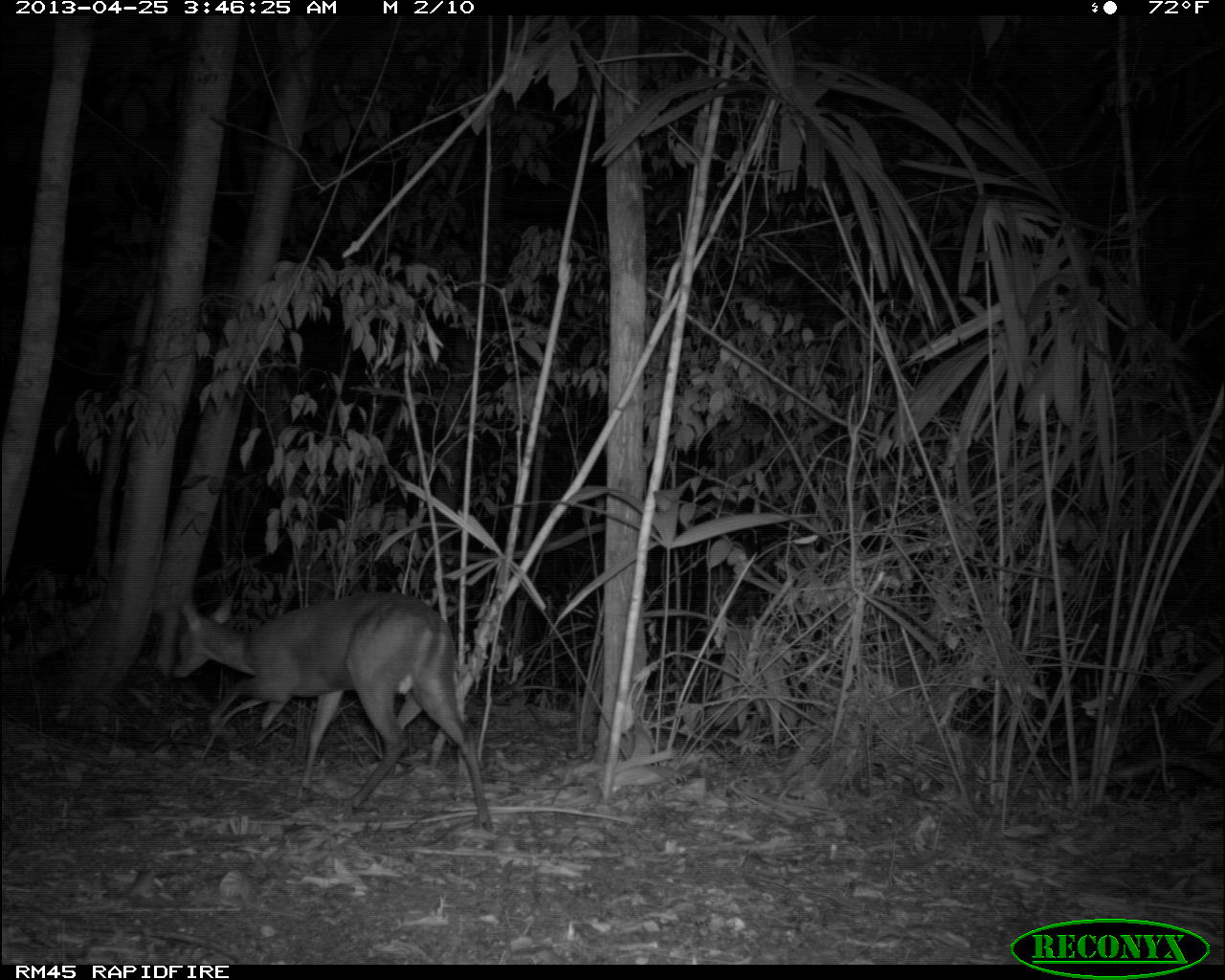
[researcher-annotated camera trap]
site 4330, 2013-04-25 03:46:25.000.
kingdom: Animalia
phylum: Chordata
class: Mammalia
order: Artiodactyla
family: Cervidae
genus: Mazama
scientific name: Mazama temama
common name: central american red brocket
Mazama temama (central american red brocket), count 1, sex male.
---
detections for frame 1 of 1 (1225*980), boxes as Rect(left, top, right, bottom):
mazama temama: Rect(166, 588, 494, 832)